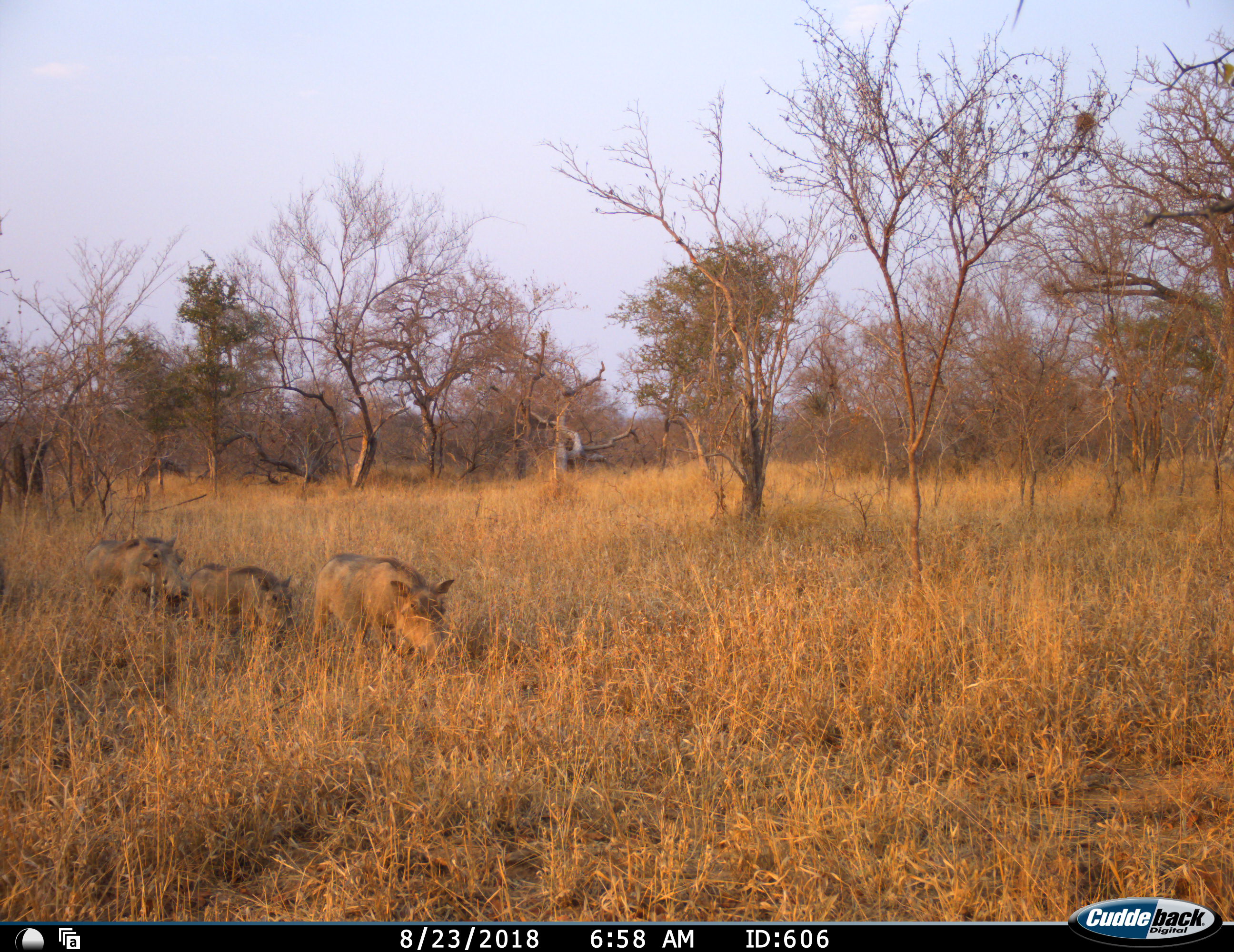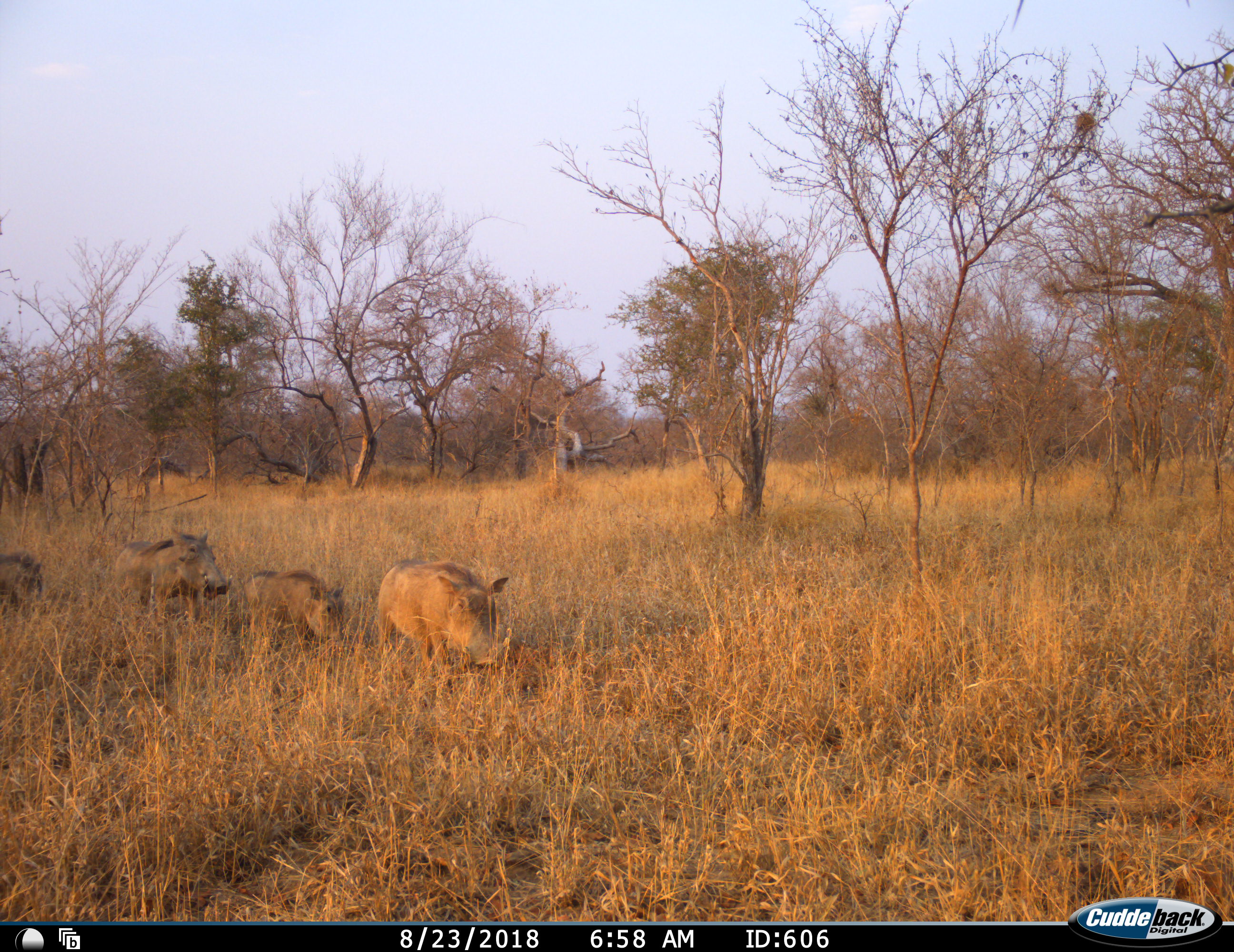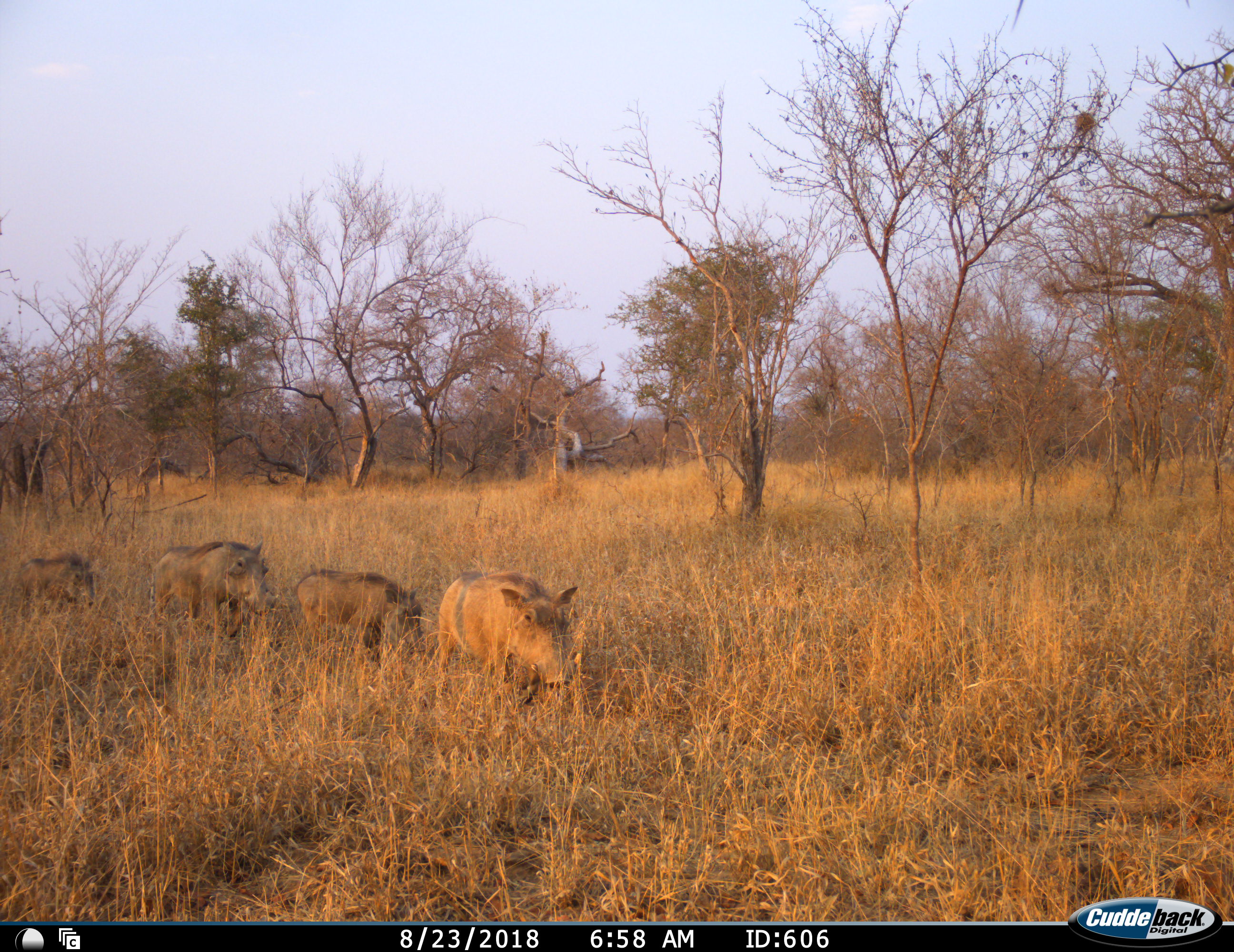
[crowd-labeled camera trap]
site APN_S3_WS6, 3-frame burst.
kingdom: Animalia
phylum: Chordata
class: Mammalia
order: Artiodactyla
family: Suidae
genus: Phacochoerus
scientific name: Phacochoerus africanus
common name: warthog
Warthog (Phacochoerus africanus), count 4. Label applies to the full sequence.